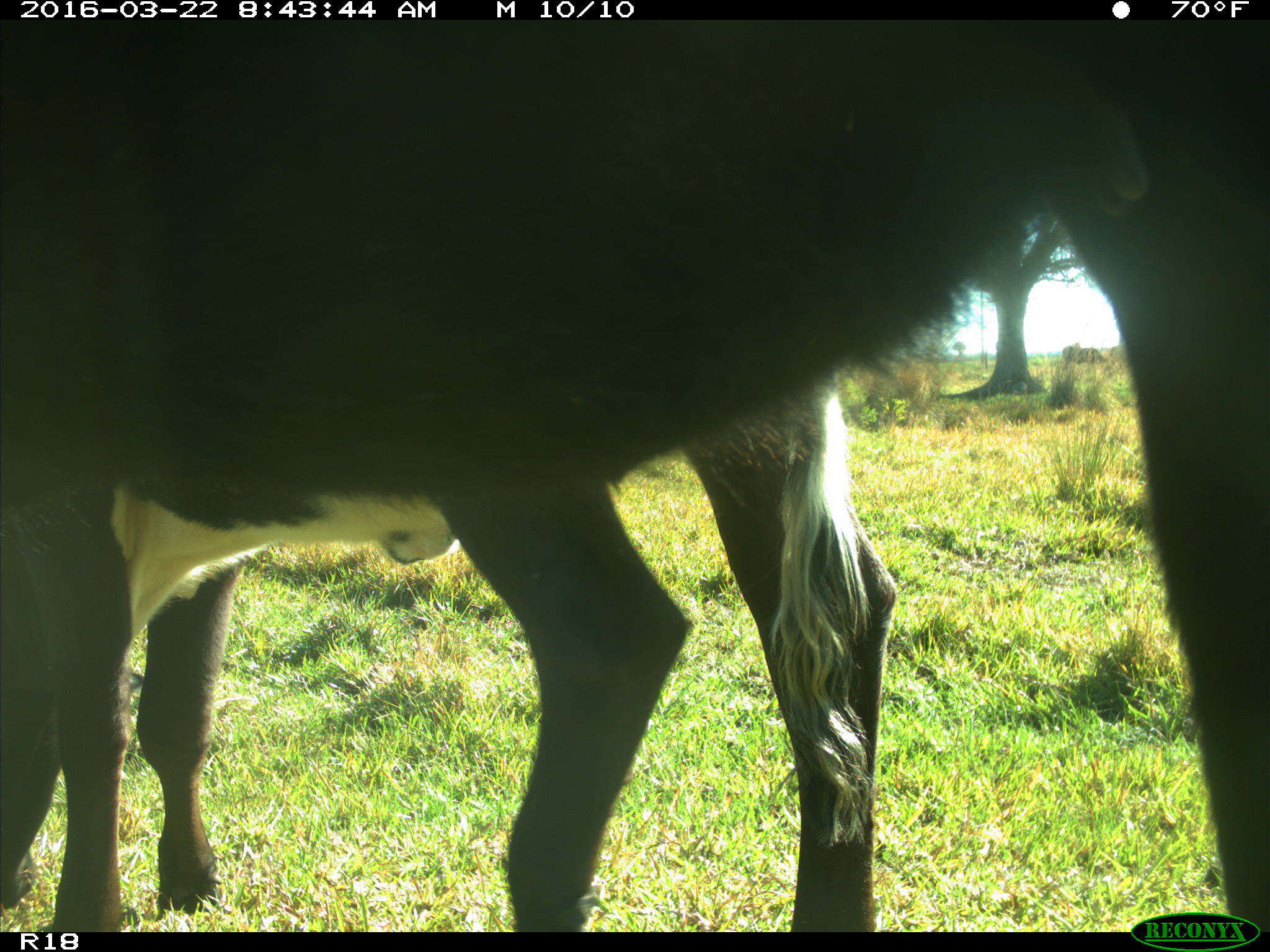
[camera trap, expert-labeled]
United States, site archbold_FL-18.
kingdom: Animalia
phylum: Chordata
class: Mammalia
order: Artiodactyla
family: Bovidae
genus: Bos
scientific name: Bos taurus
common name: domestic cow